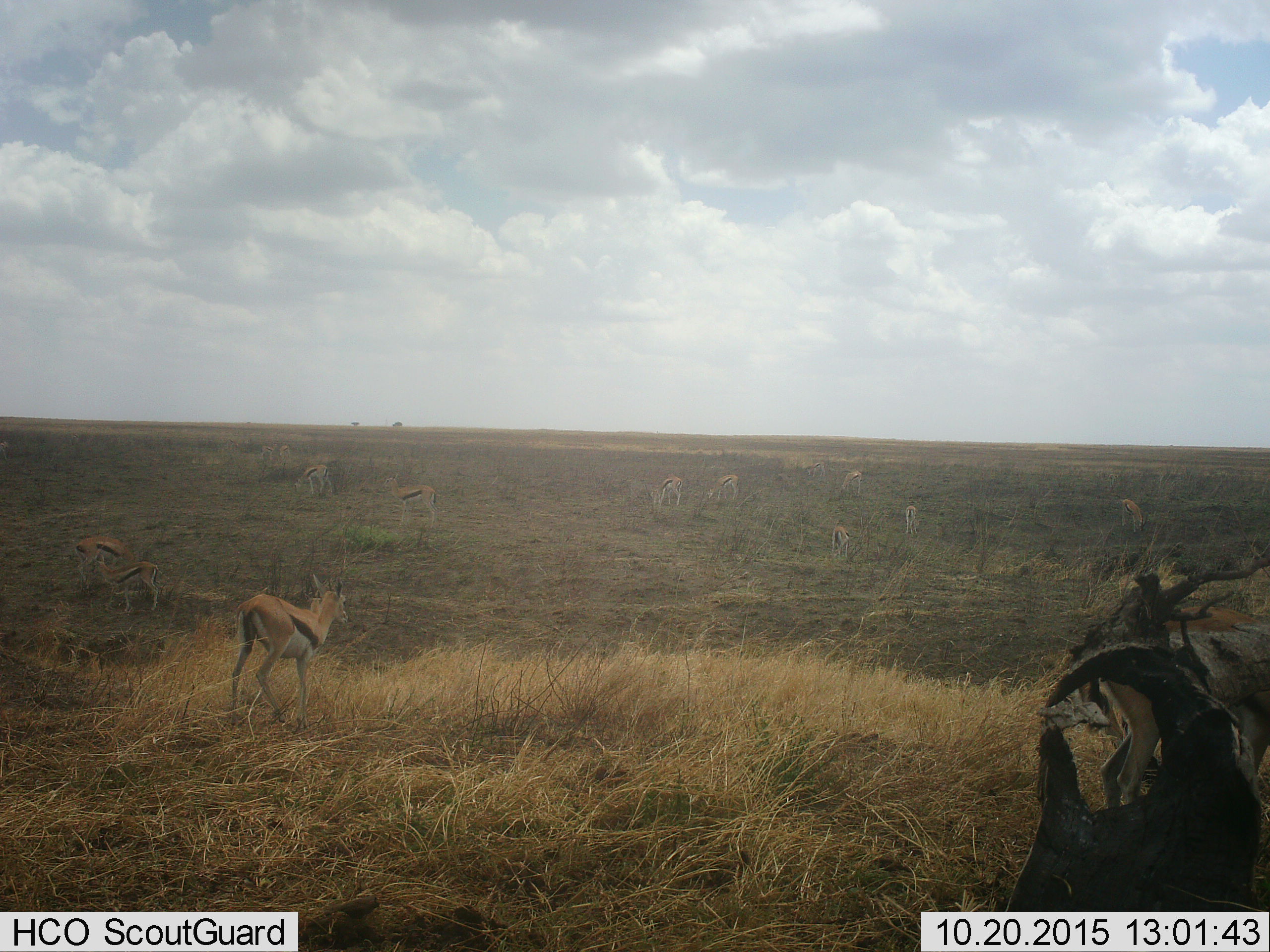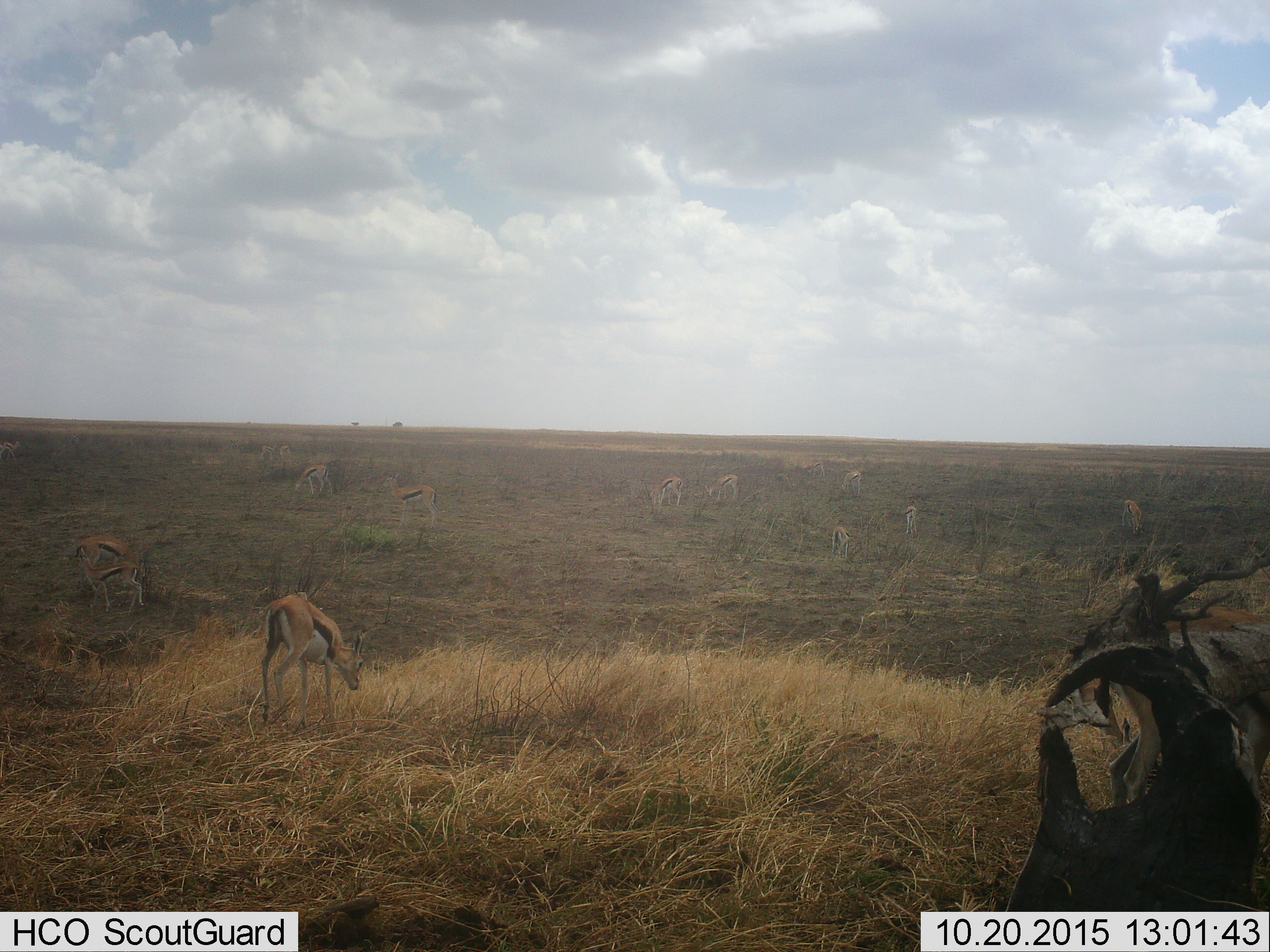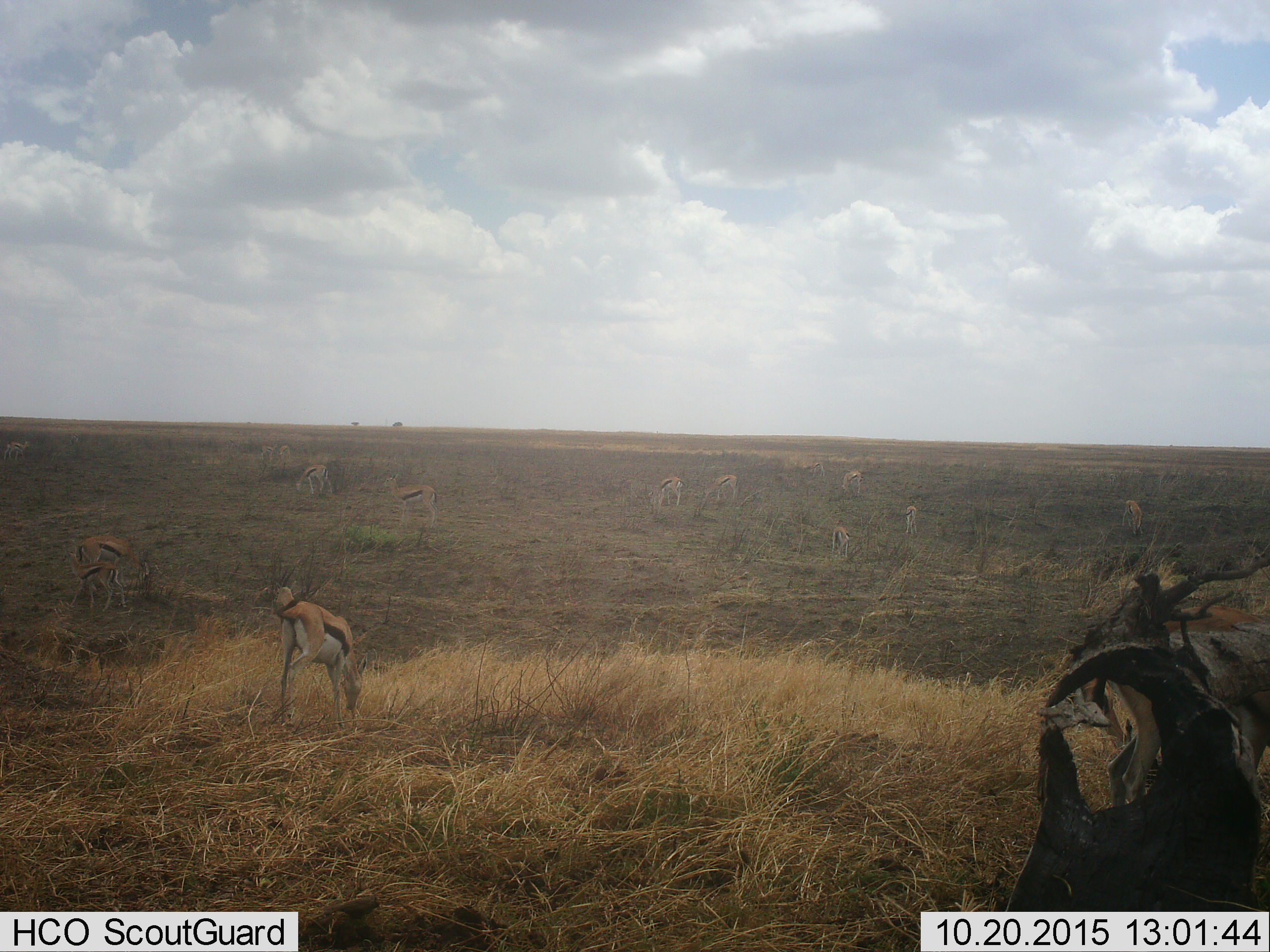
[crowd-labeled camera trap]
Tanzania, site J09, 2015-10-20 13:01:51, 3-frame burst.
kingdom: Animalia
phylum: Chordata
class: Mammalia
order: Artiodactyla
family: Bovidae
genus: Eudorcas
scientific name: Eudorcas thomsonii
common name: thomson's gazelle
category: gazellethomsons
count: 11-50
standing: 56%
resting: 0%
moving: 33%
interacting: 0%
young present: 22%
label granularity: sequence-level